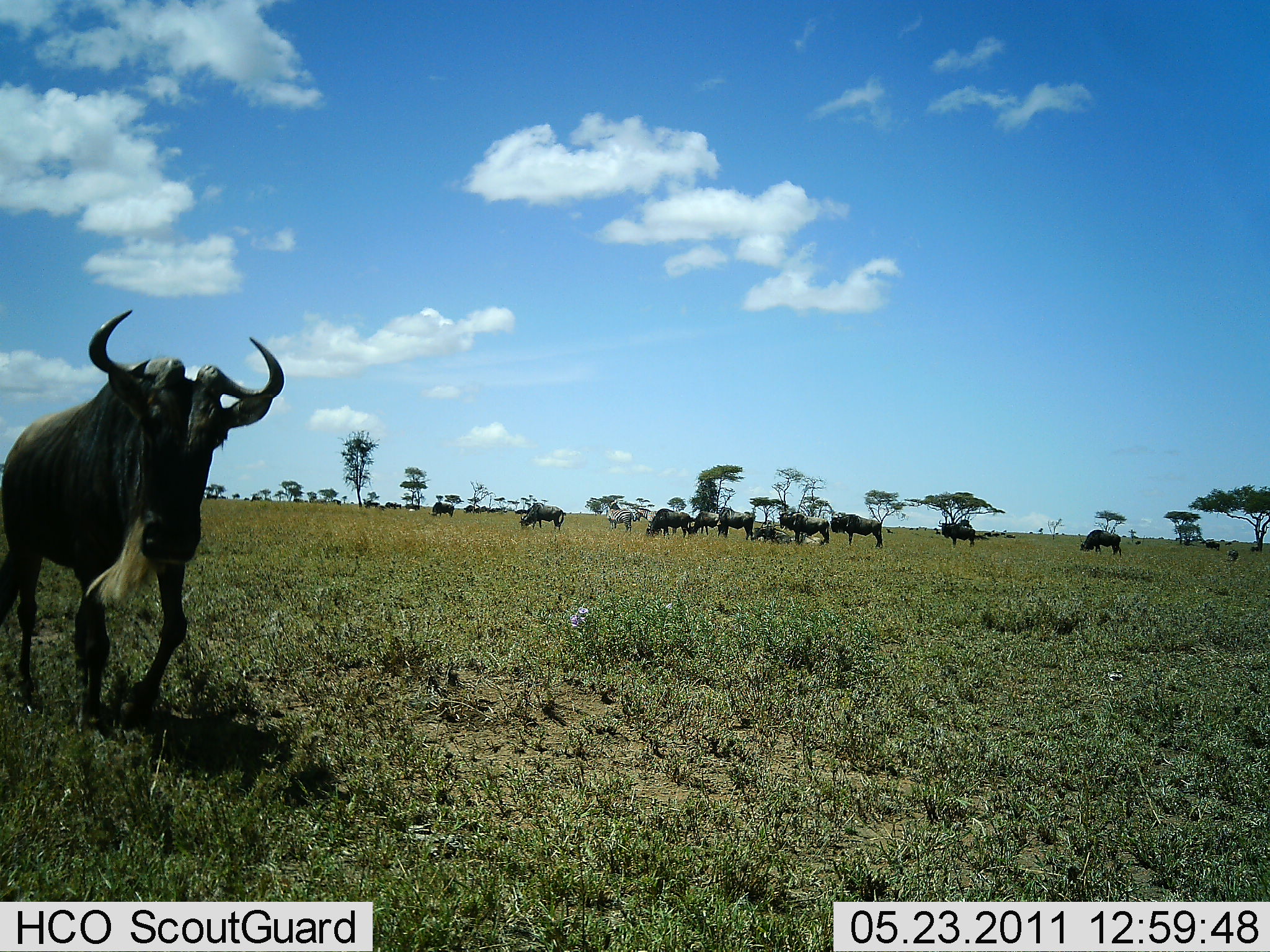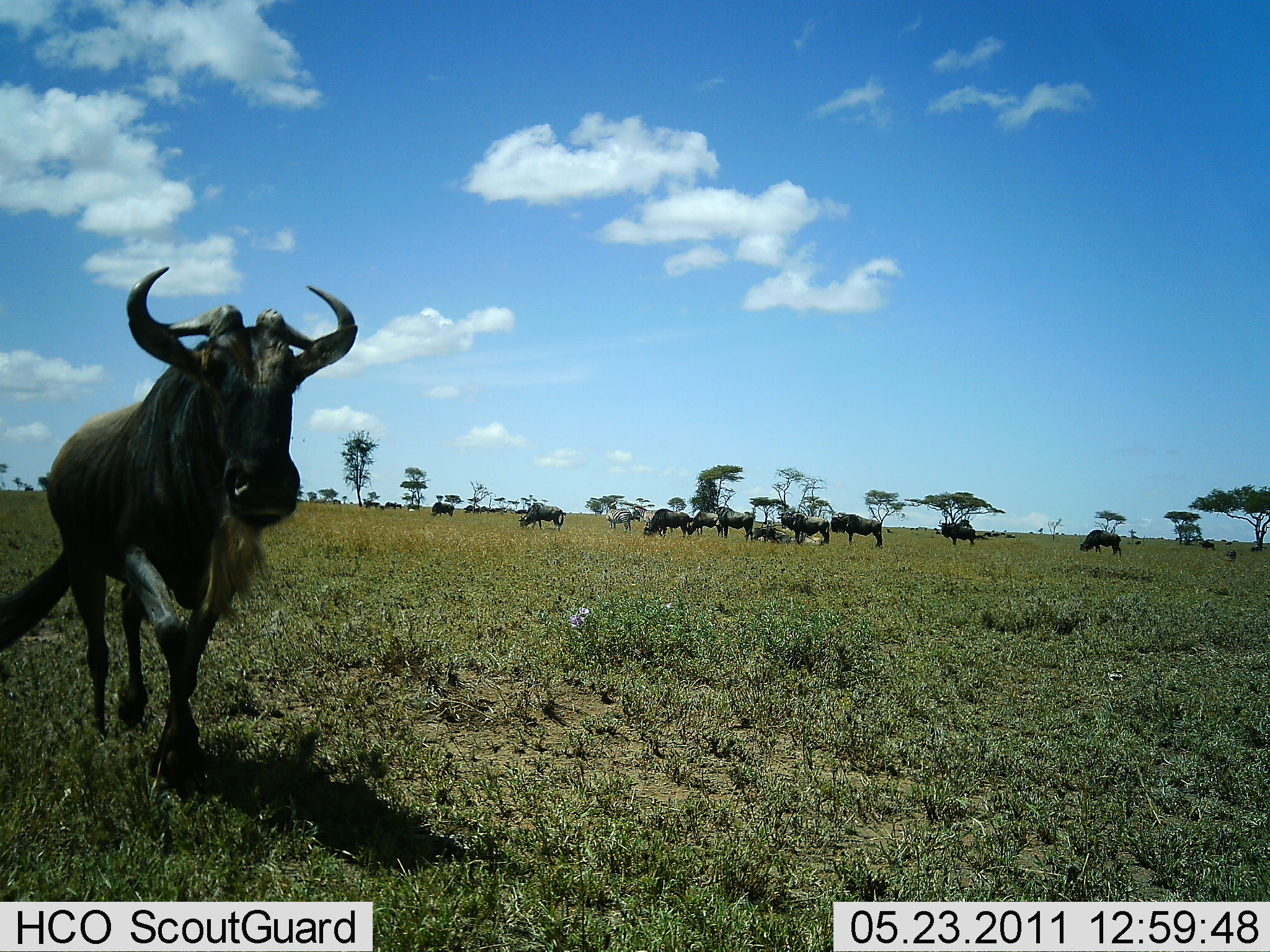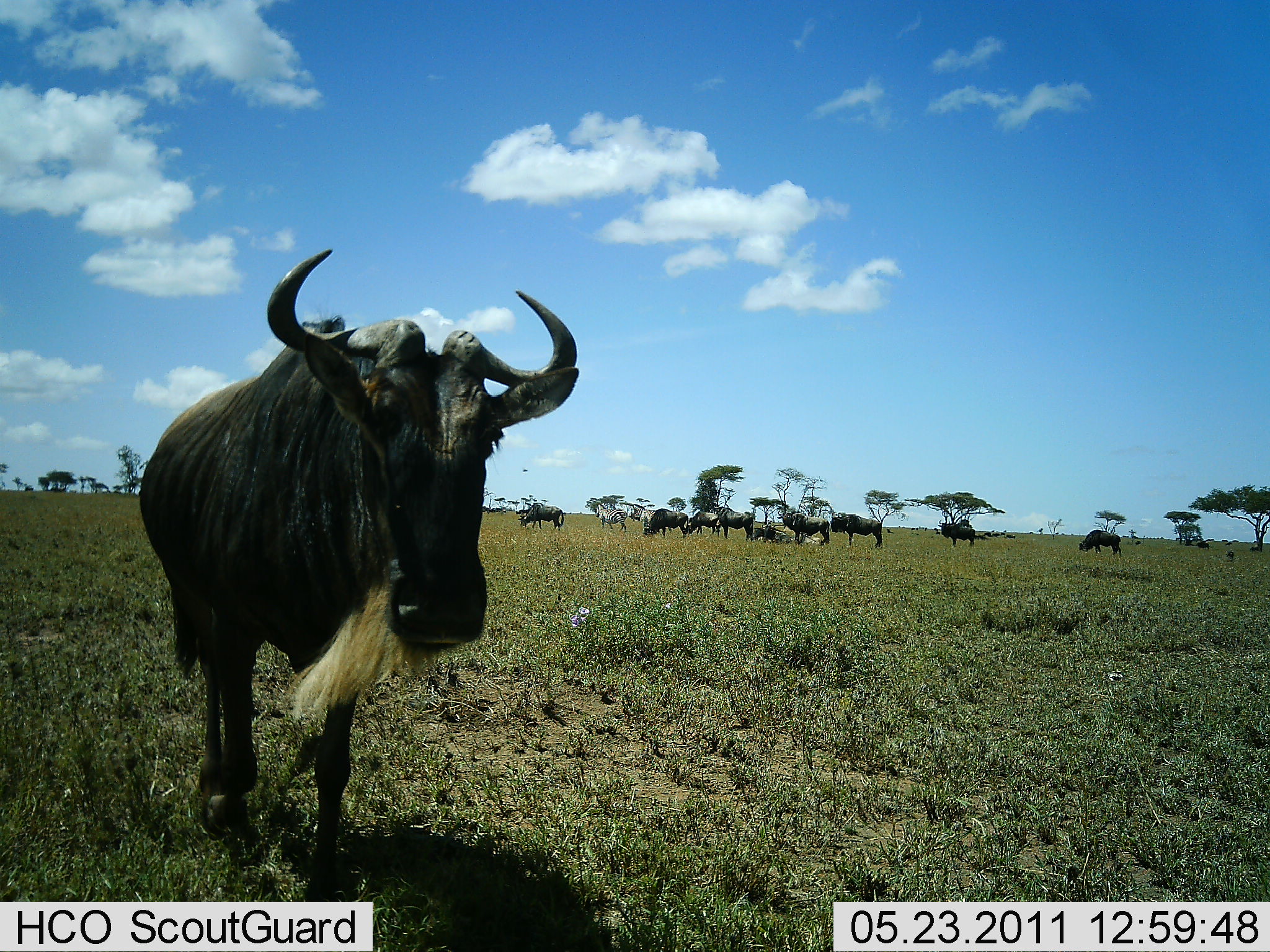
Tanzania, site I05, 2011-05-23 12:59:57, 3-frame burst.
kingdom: Animalia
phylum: Chordata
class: Mammalia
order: Artiodactyla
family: Bovidae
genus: Connochaetes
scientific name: Connochaetes taurinus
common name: blue wildebeest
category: wildebeest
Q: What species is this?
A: Wildebeest (blue wildebeest) (Connochaetes taurinus).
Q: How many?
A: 11-50.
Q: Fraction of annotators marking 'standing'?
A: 45%.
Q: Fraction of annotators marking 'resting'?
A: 18%.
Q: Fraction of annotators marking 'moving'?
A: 73%.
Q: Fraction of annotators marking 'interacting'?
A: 18%.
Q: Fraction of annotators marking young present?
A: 0%.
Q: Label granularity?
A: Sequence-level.